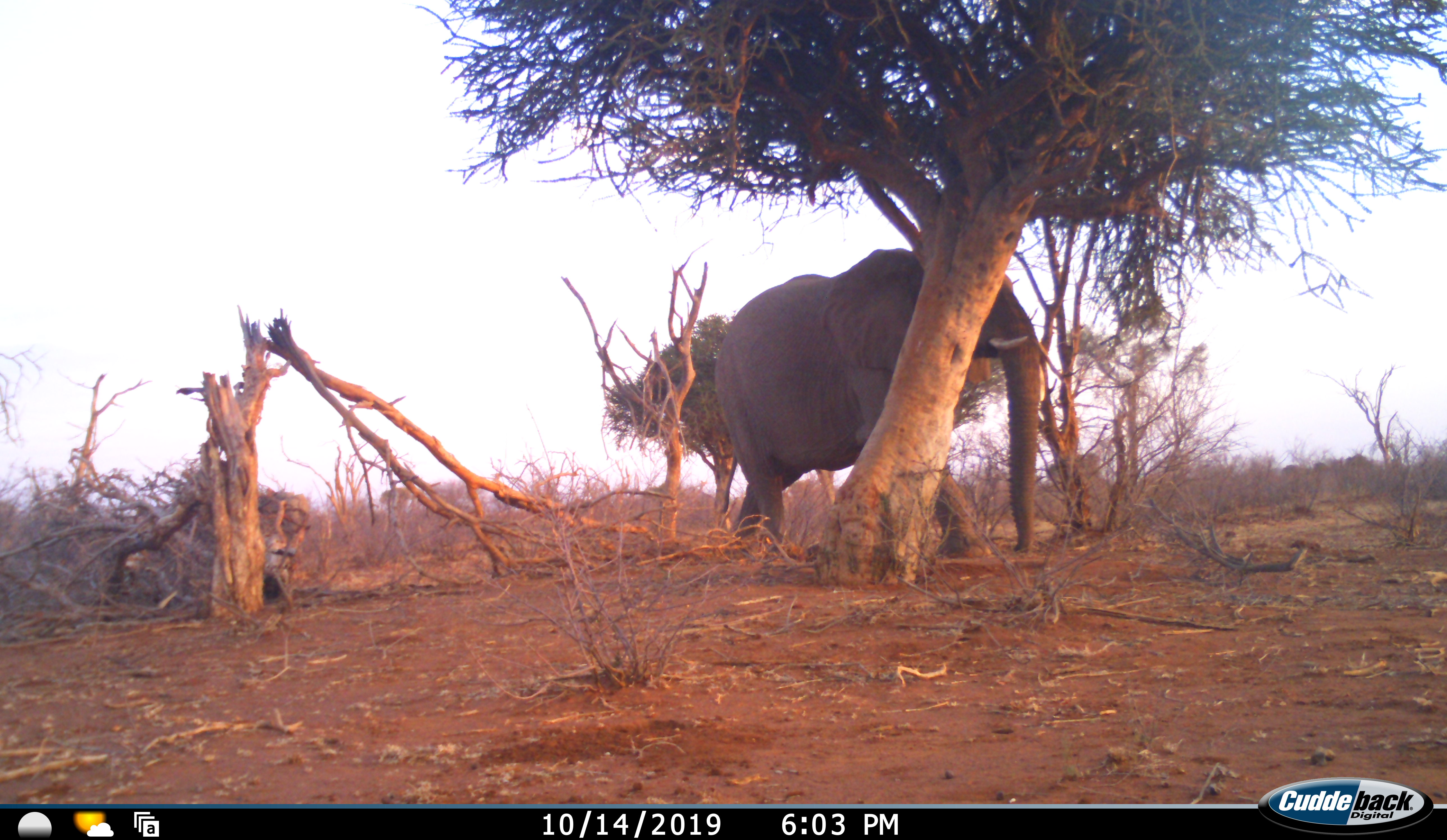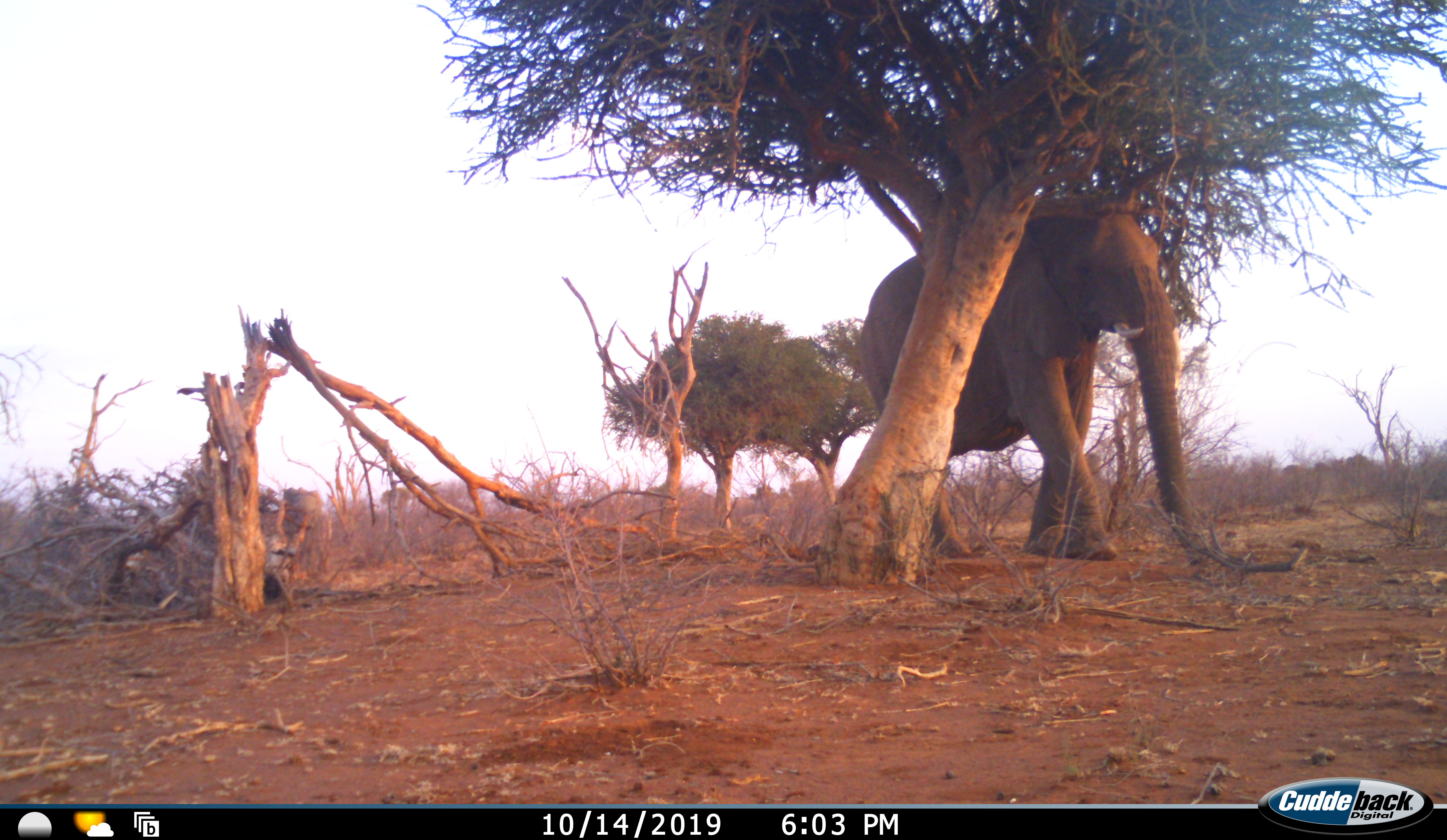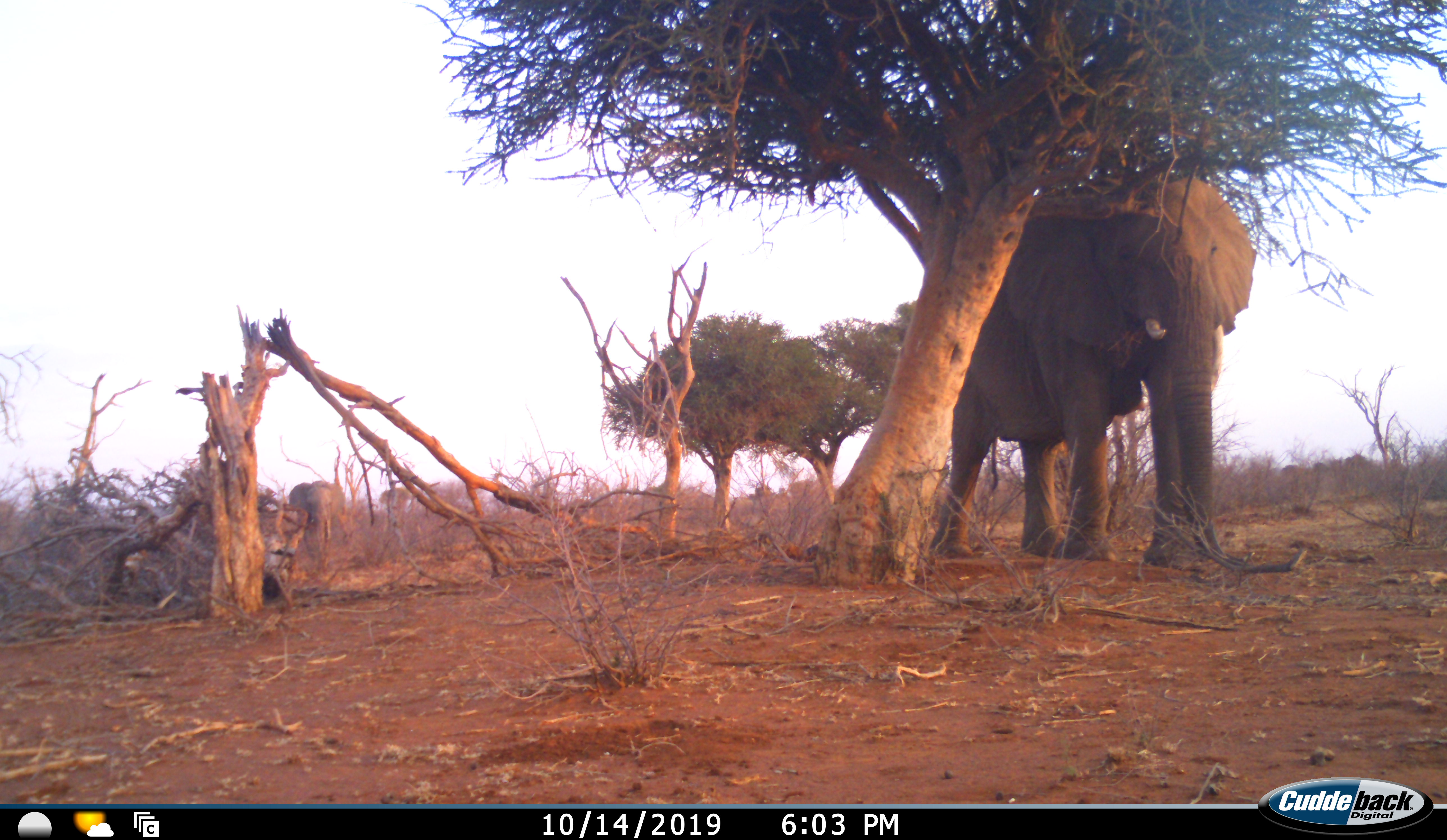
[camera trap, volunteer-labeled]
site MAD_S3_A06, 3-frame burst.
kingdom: Animalia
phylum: Chordata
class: Mammalia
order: Proboscidea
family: Elephantidae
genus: Loxodonta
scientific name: Loxodonta africana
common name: african bush elephant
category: elephant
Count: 2.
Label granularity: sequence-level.